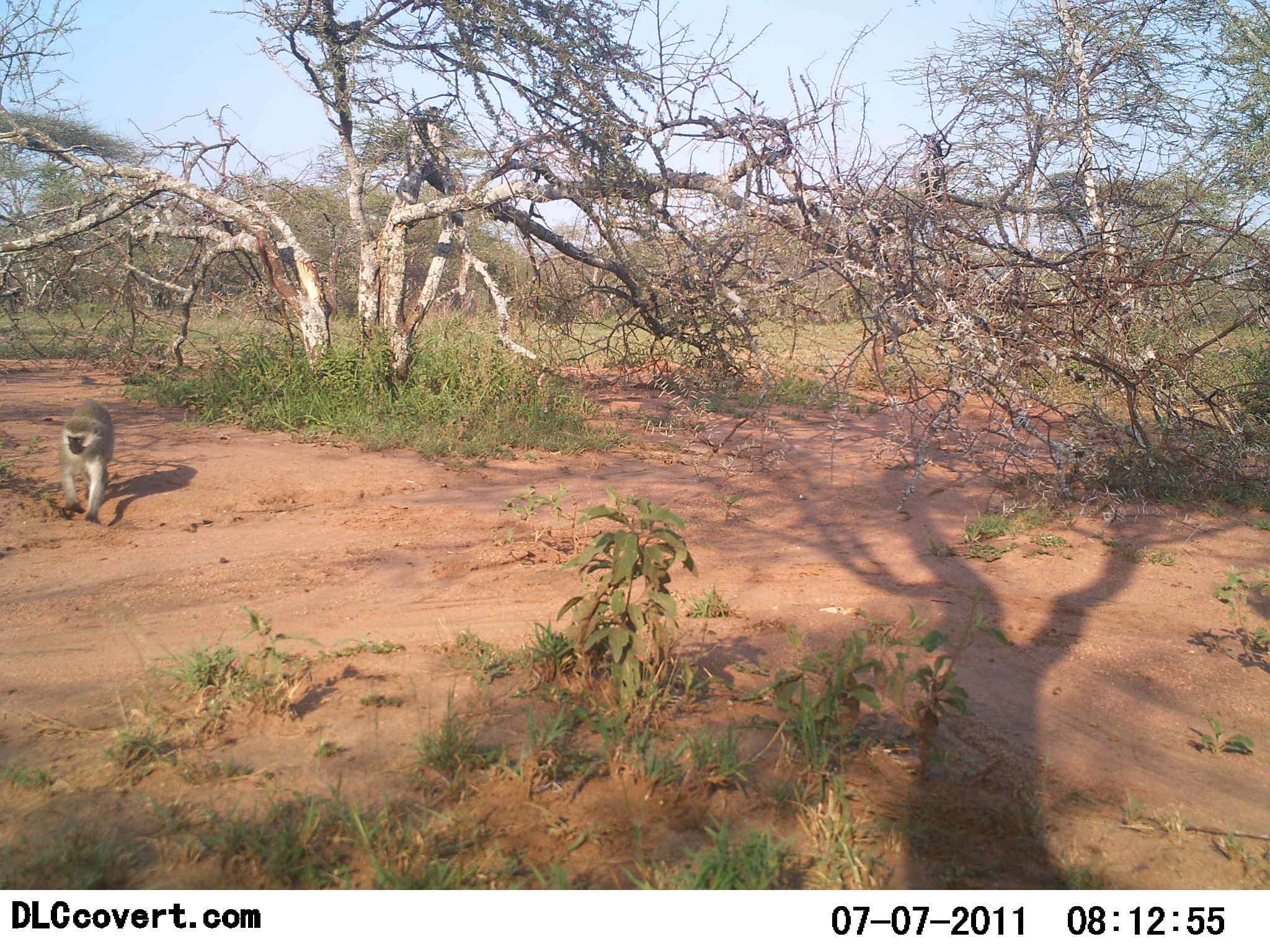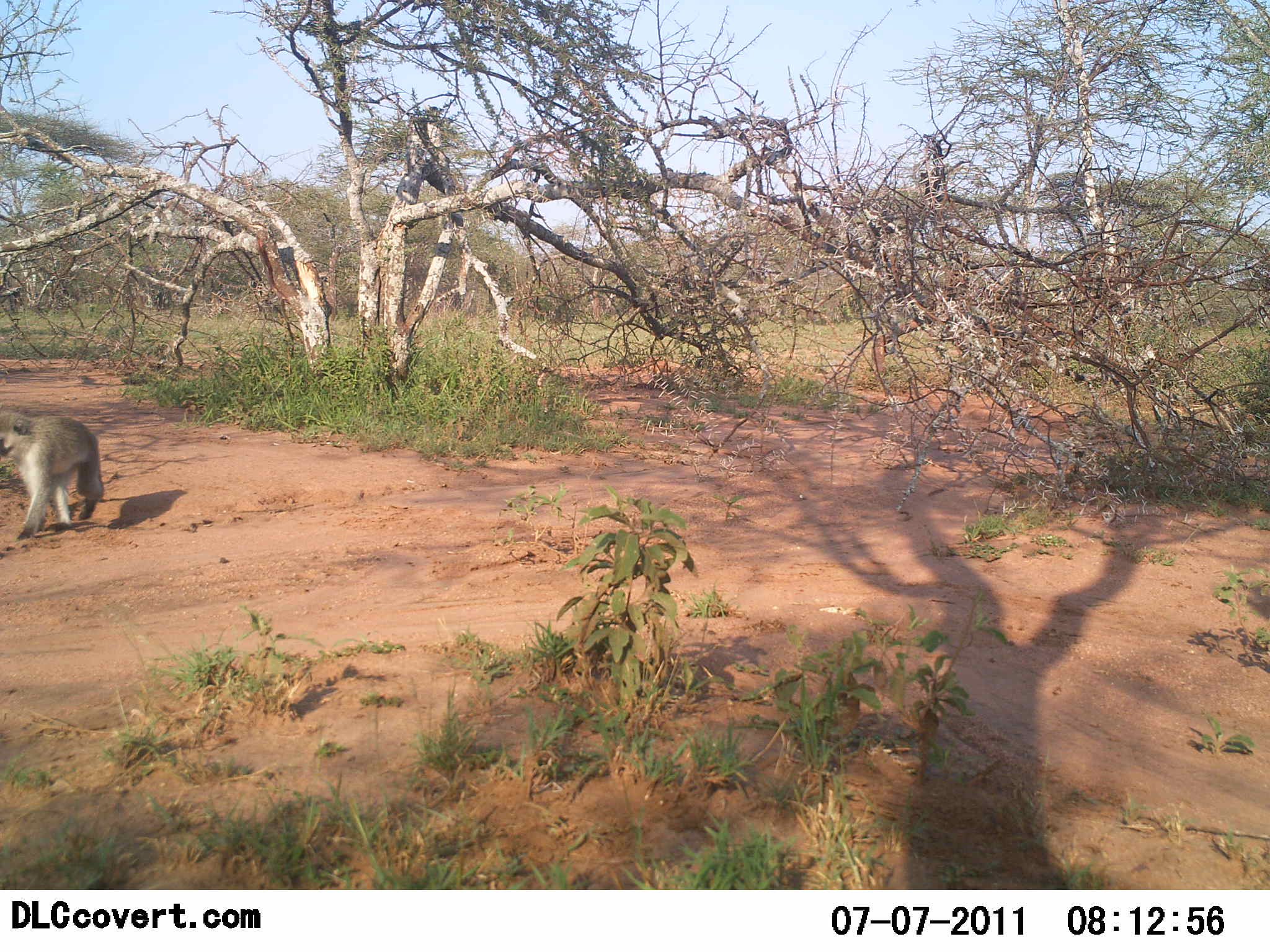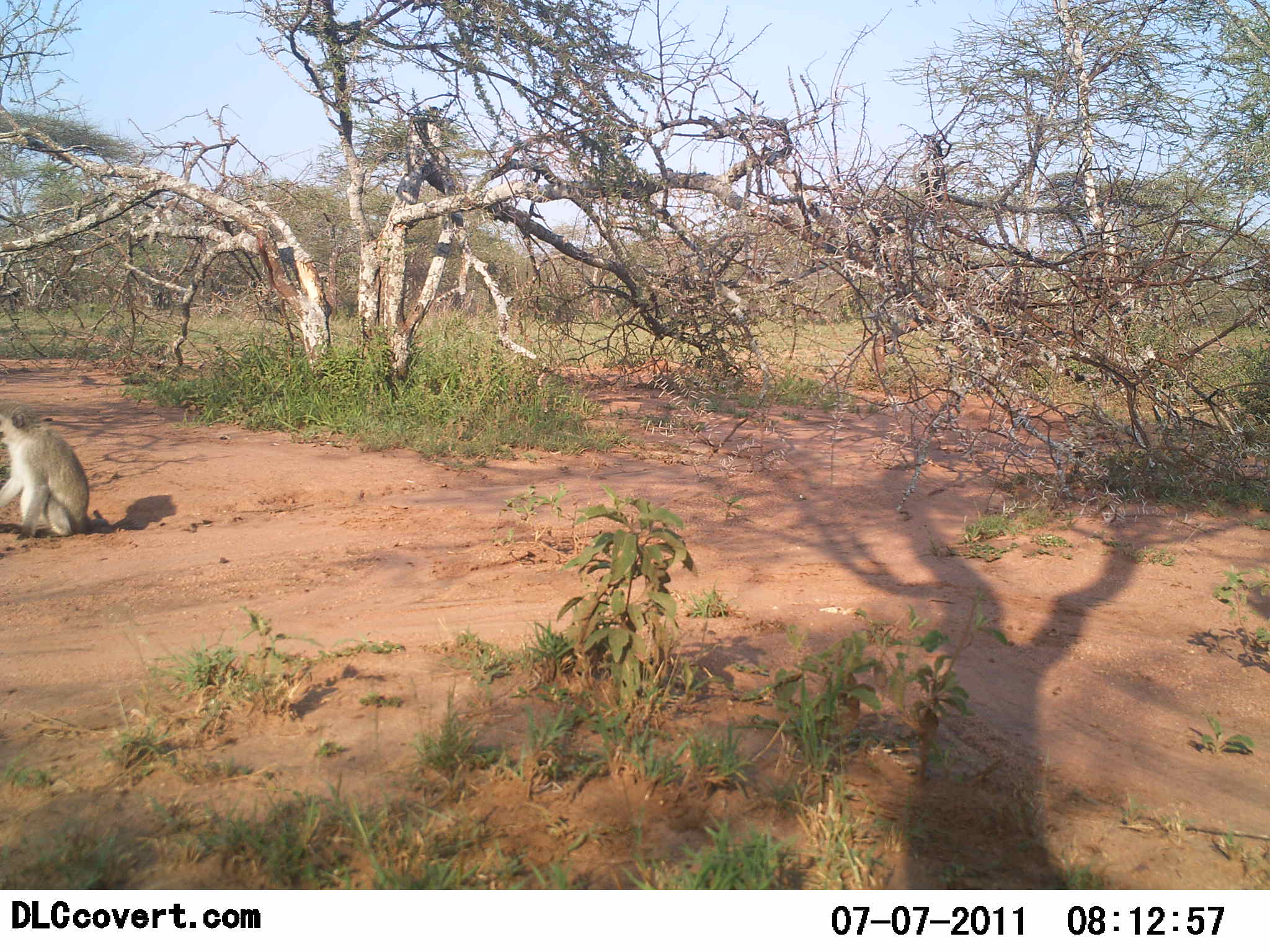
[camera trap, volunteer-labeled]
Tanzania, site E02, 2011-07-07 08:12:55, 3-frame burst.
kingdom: Animalia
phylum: Chordata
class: Mammalia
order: Primates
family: Cercopithecidae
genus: Chlorocebus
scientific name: Chlorocebus pygerythrus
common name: vervet monkey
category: monkeyvervet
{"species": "monkeyvervet (vervet monkey) (Chlorocebus pygerythrus)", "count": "1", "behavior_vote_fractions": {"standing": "9%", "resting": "0%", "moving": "91%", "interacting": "0%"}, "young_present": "0%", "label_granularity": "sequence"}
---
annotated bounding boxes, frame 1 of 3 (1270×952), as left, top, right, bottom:
animal: 59, 397, 115, 527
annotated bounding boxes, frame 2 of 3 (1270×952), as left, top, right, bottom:
animal: 0, 411, 105, 540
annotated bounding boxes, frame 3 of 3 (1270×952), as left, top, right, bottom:
animal: 0, 406, 97, 543